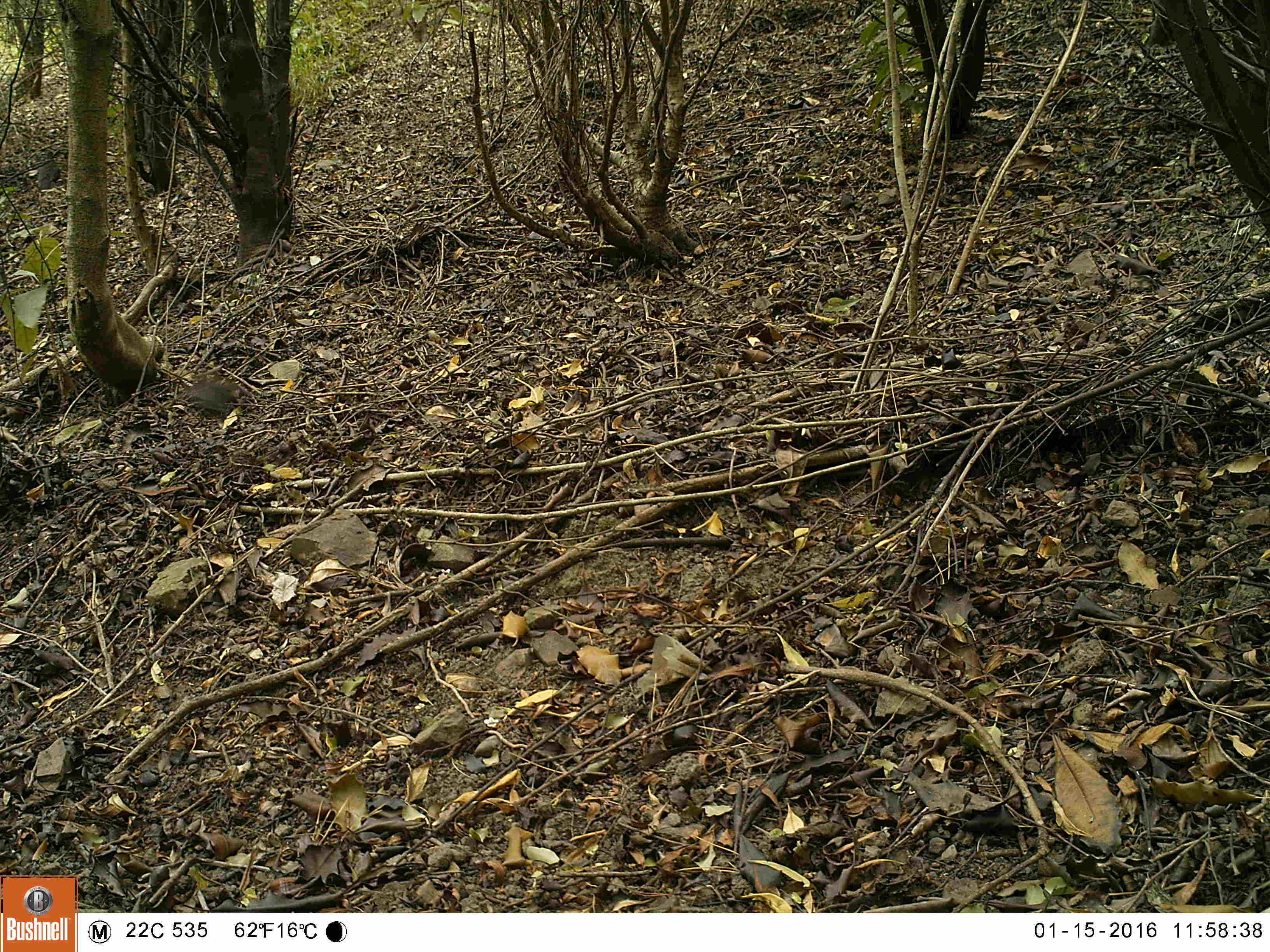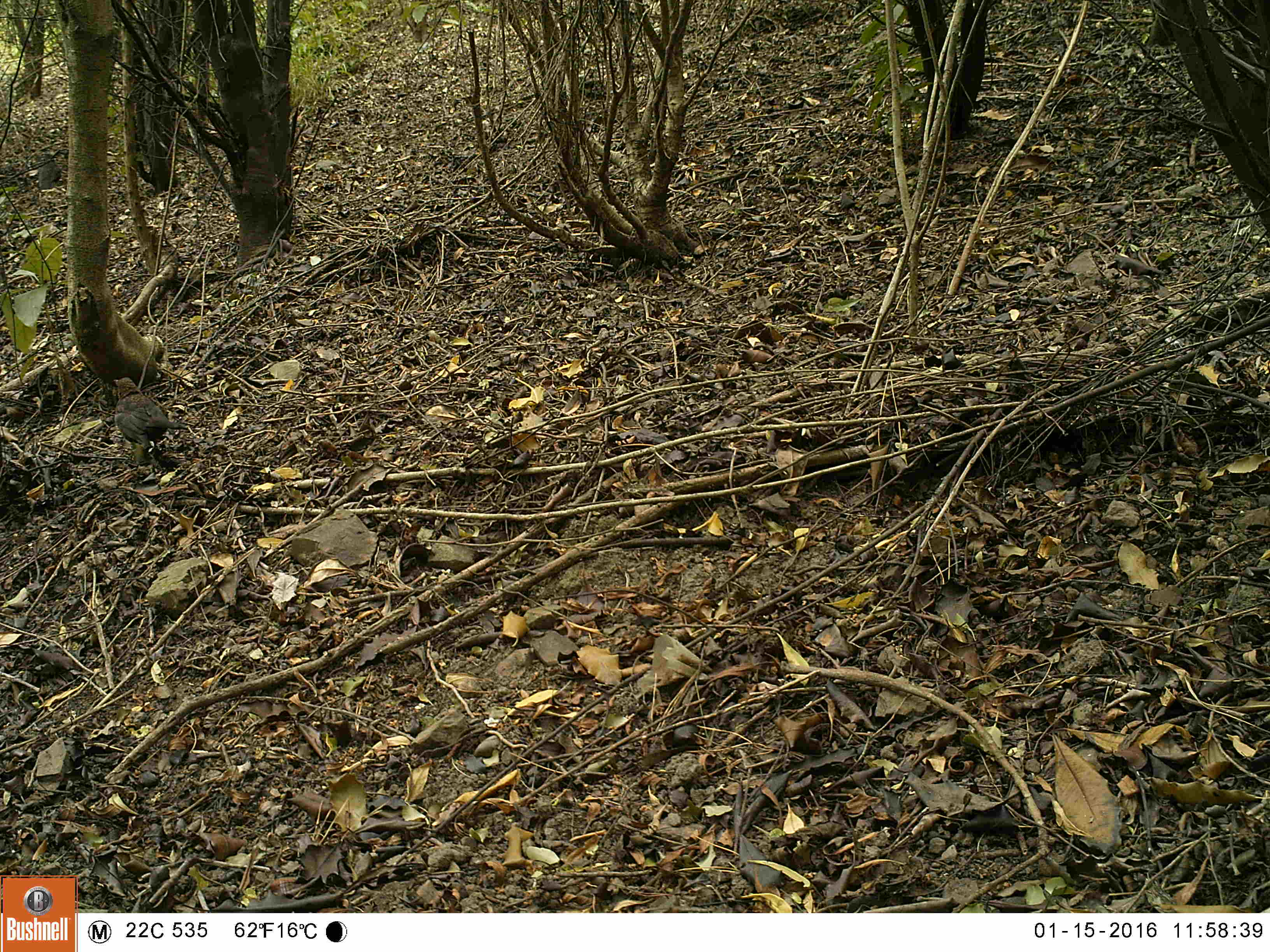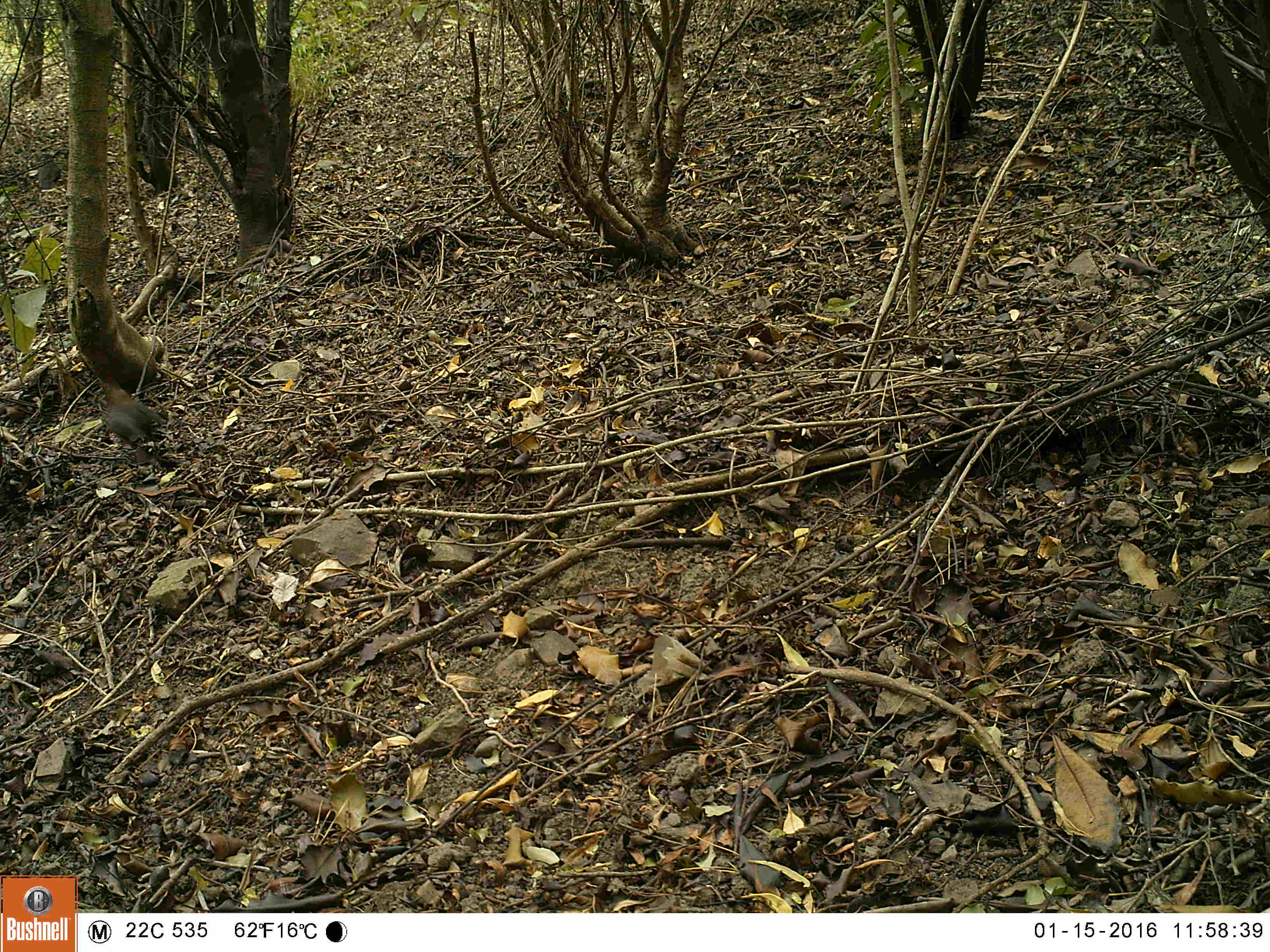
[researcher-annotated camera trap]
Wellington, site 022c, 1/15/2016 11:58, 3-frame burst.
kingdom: Animalia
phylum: Chordata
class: Aves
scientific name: Aves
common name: bird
Bird (Aves).